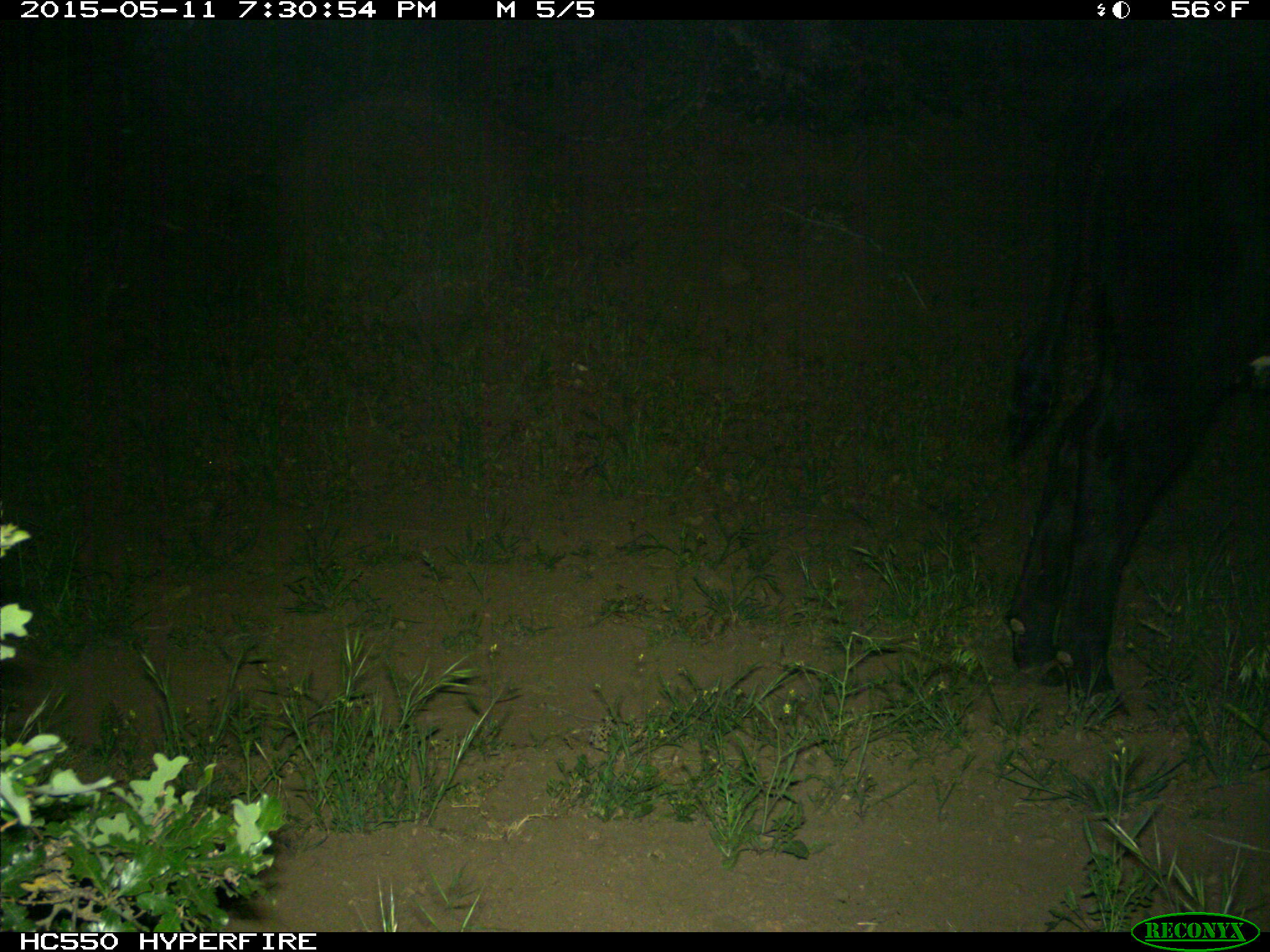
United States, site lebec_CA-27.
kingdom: Animalia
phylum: Chordata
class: Mammalia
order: Artiodactyla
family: Bovidae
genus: Bos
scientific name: Bos taurus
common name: domestic cow